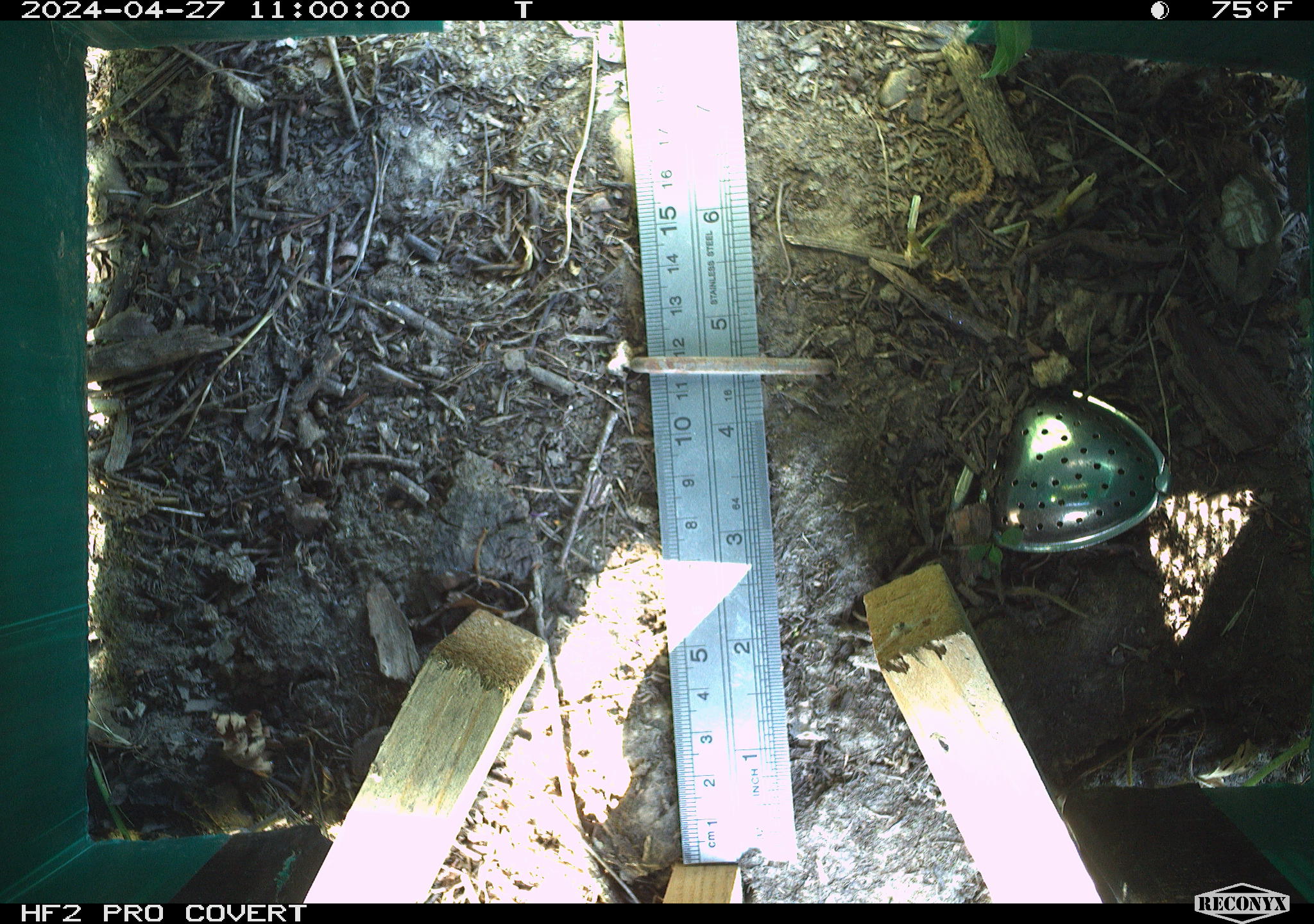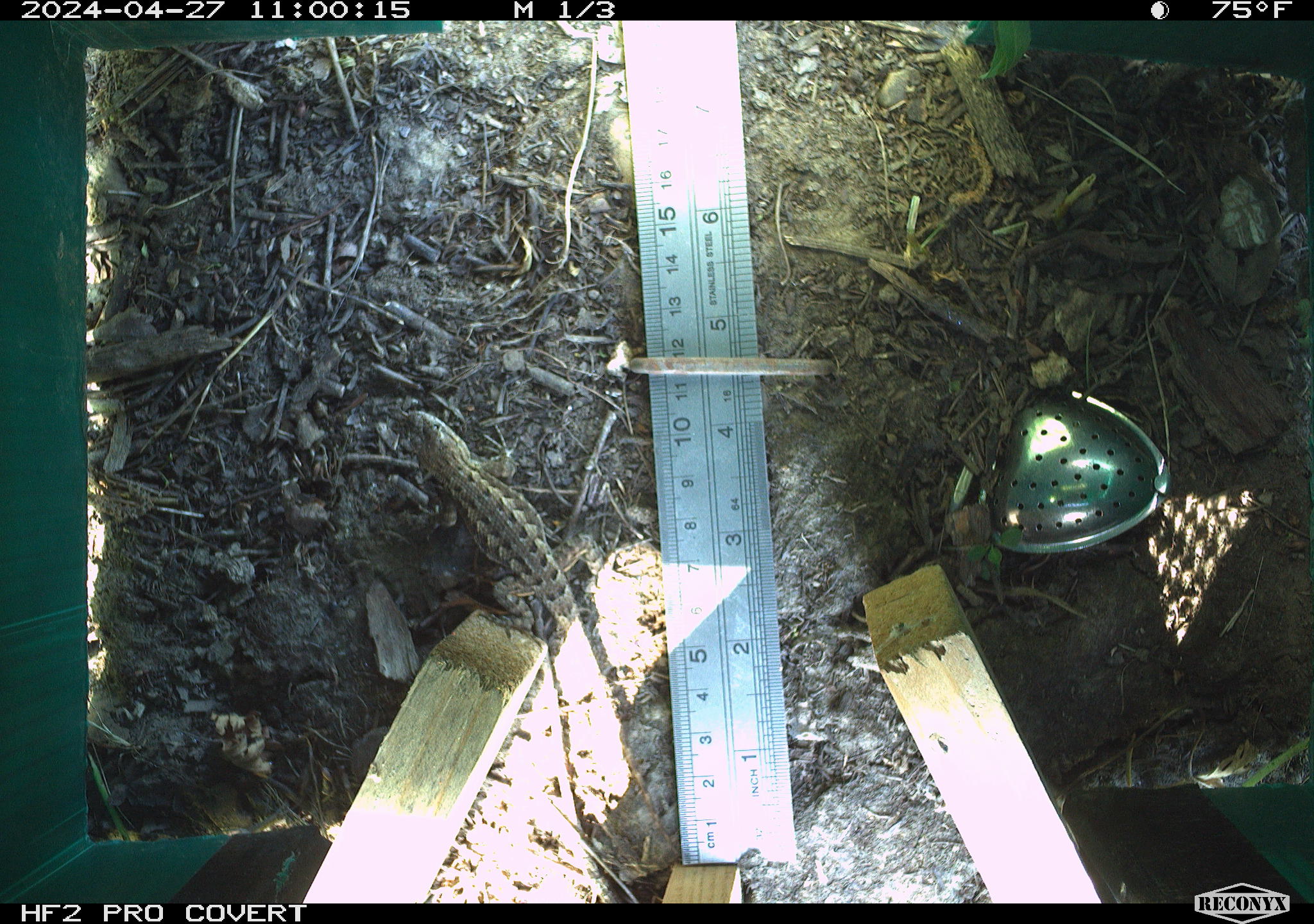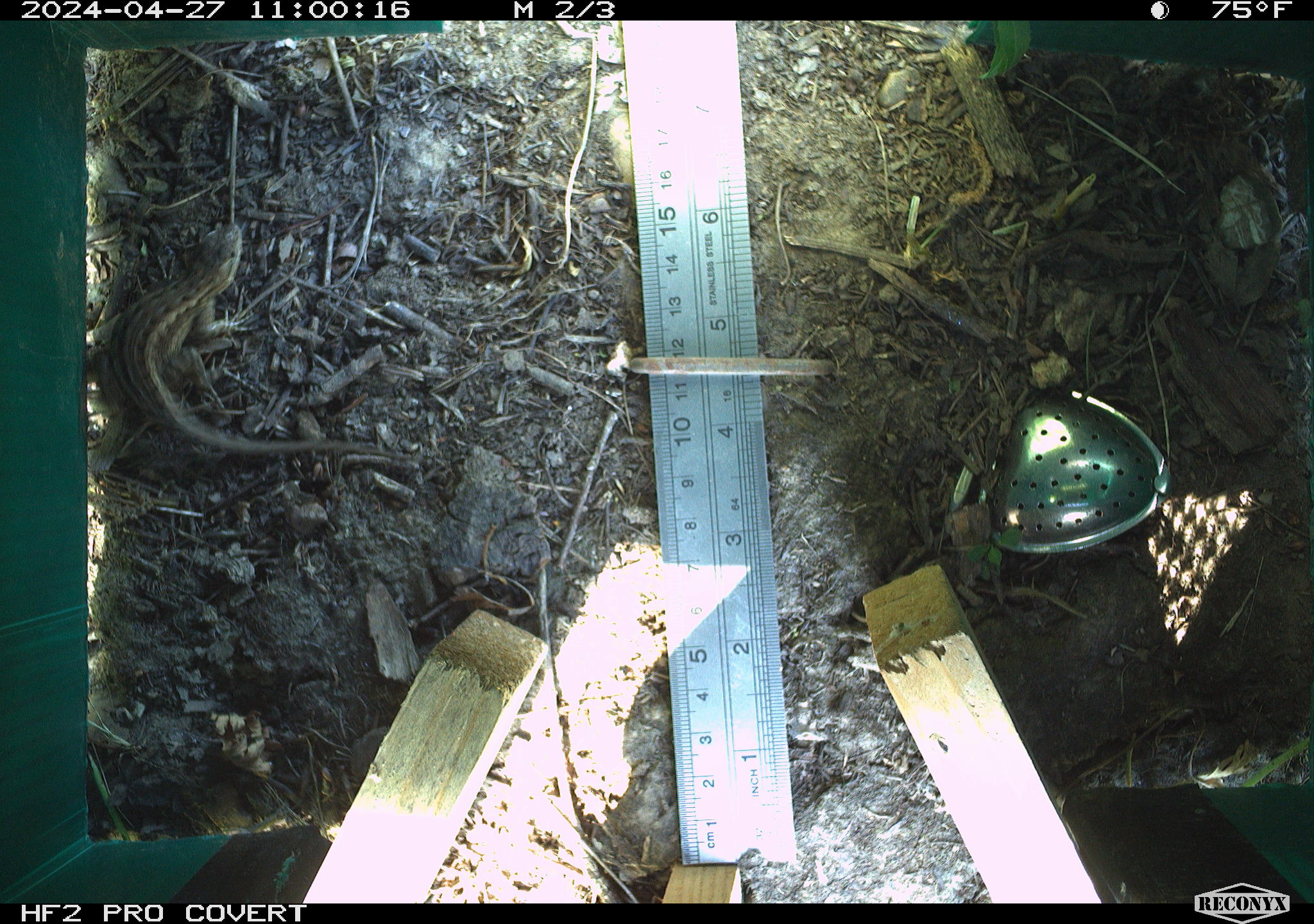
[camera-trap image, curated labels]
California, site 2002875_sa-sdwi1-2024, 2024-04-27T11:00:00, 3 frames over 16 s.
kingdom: Animalia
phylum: Chordata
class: Reptilia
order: Squamata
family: Phrynosomatidae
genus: Sceloporus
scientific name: Sceloporus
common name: spiny lizards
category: sceloporus species